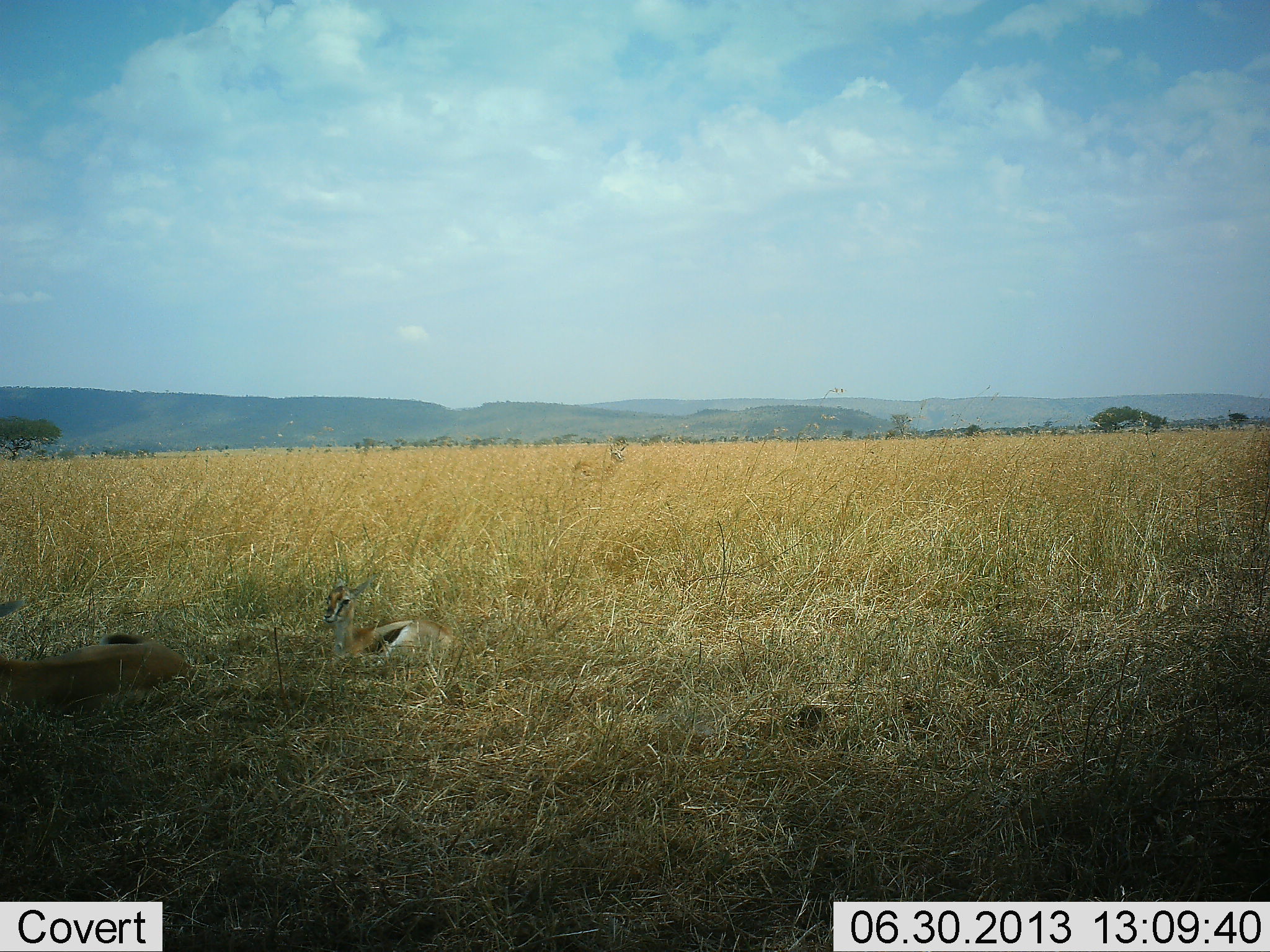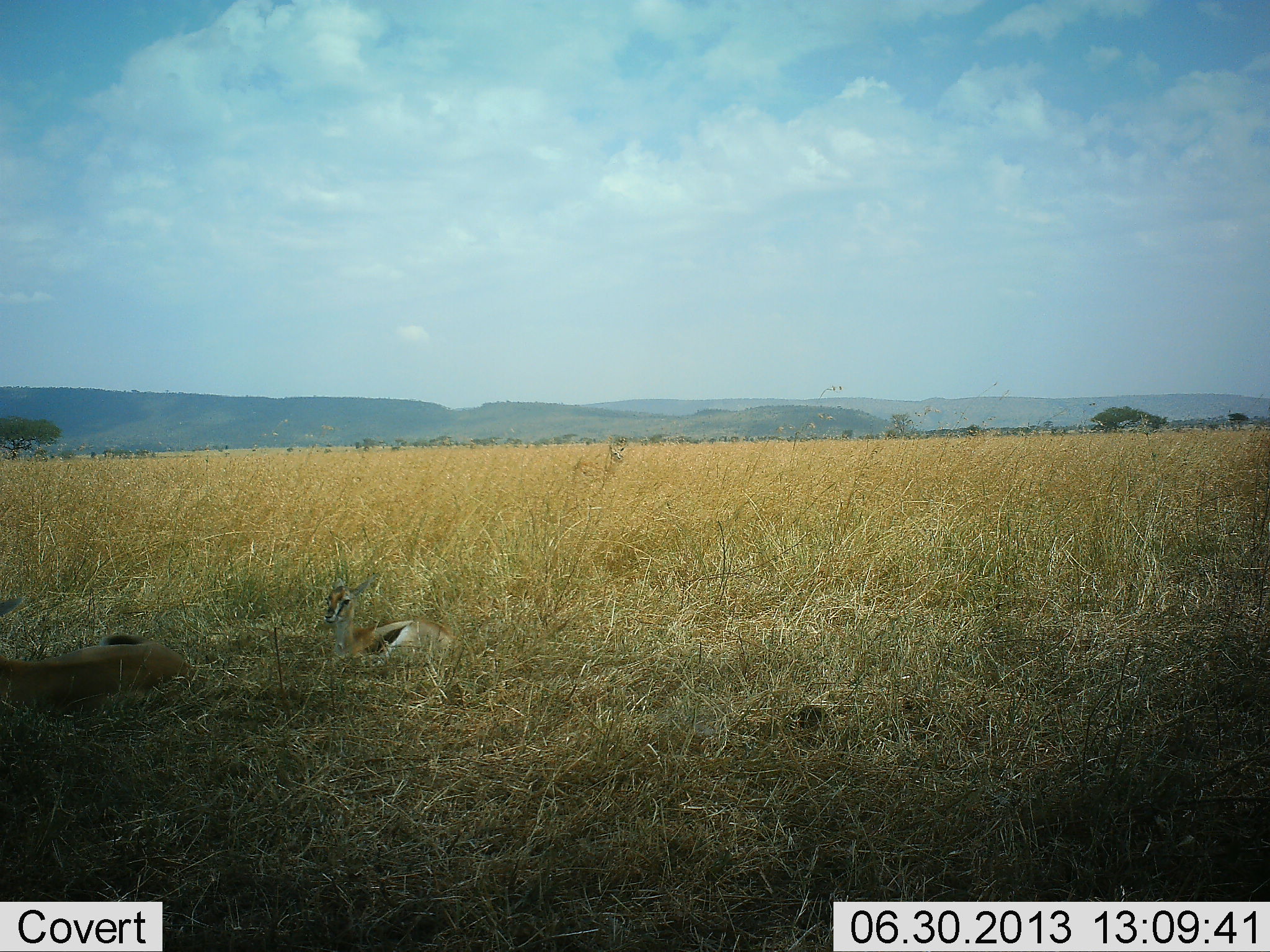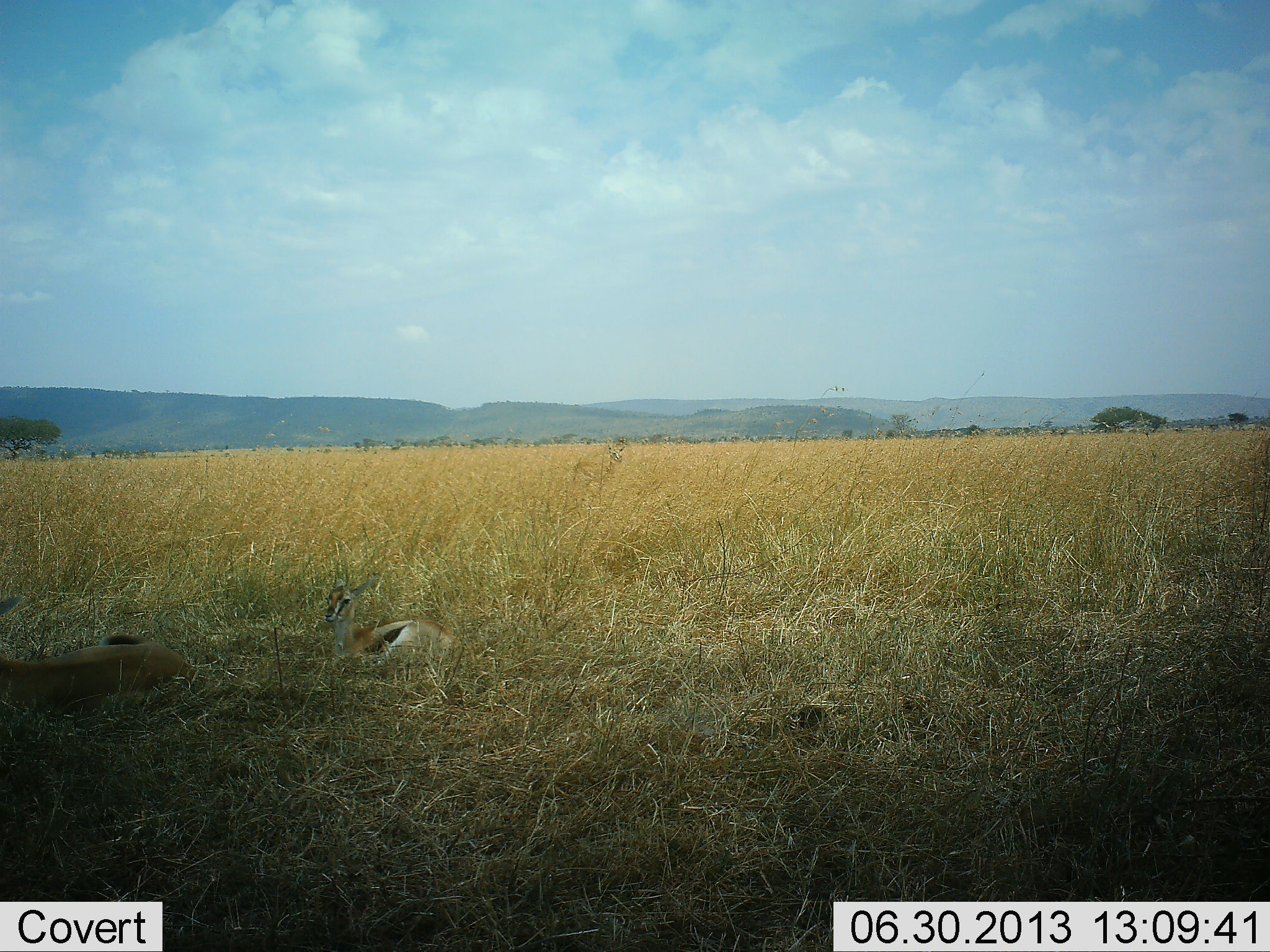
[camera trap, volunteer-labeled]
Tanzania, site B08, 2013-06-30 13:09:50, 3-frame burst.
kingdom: Animalia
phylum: Chordata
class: Mammalia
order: Artiodactyla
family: Bovidae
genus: Eudorcas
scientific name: Eudorcas thomsonii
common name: thomson's gazelle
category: gazellethomsons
Gazellethomsons (thomson's gazelle) (Eudorcas thomsonii), count 2. Behavior (volunteer vote fractions): standing 12%, resting 92%, moving 0%, interacting 0%. Young present (vote fraction): 12%. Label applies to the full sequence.